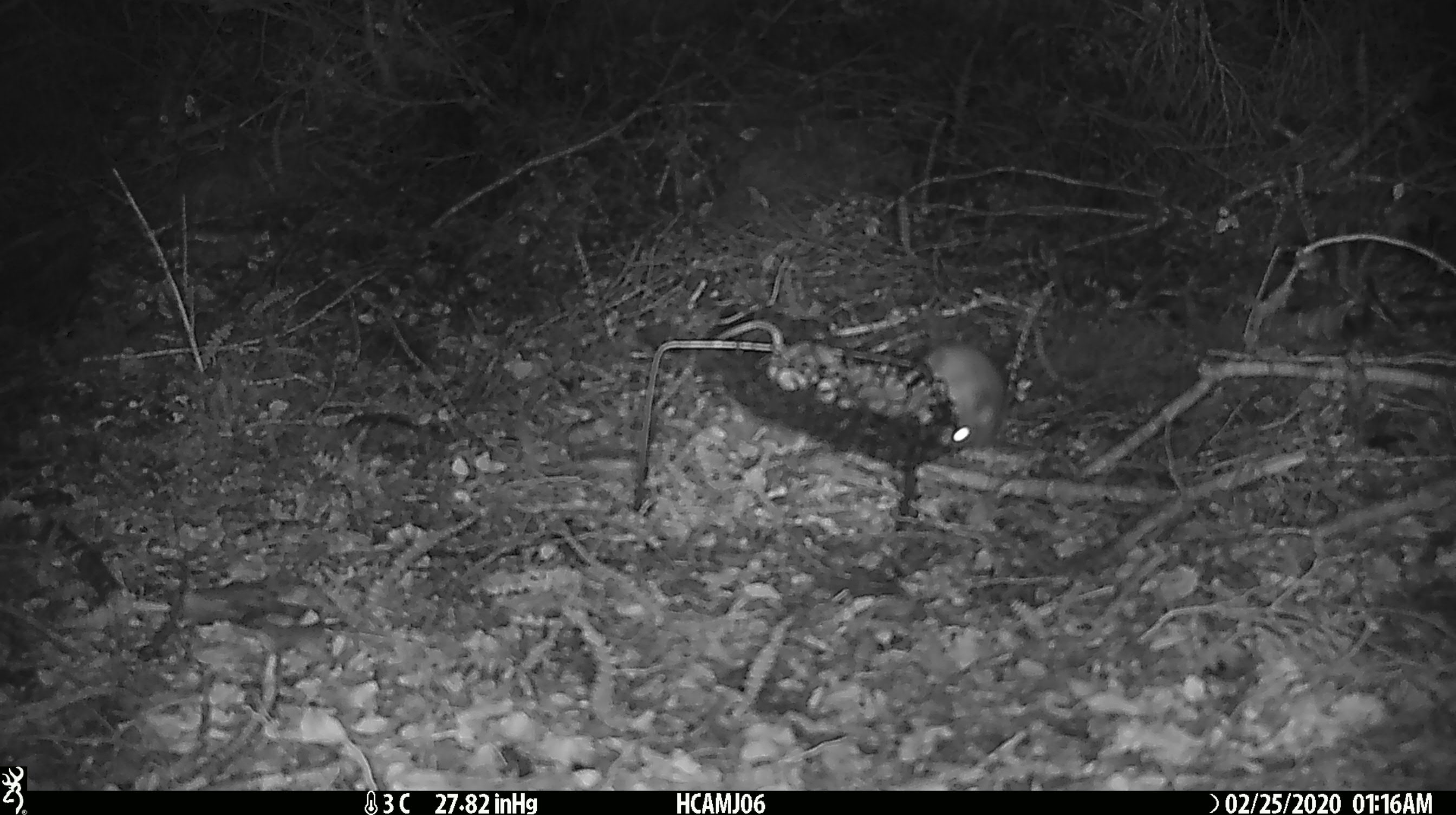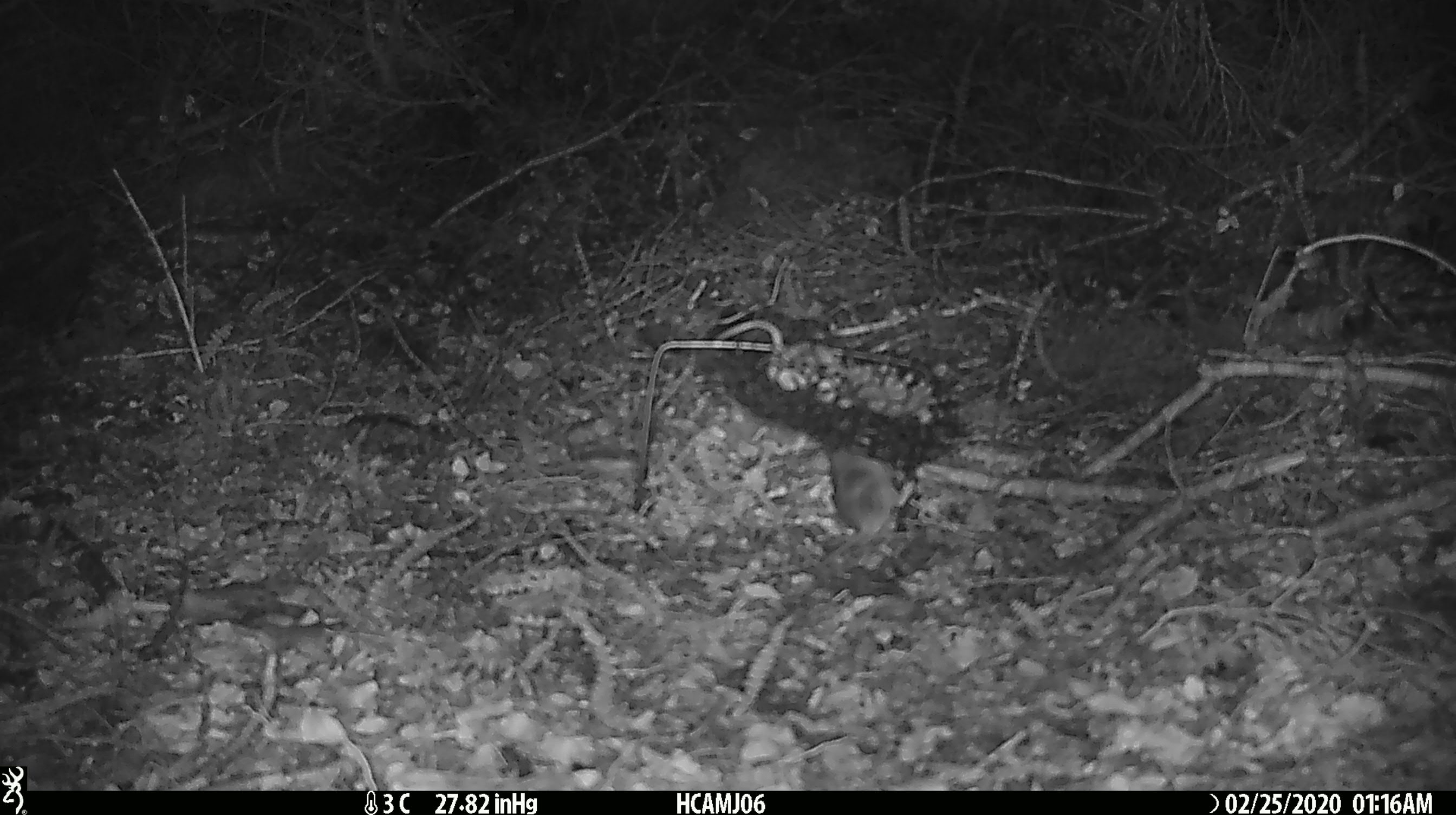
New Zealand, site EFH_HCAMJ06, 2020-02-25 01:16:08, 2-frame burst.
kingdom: Animalia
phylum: Chordata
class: Mammalia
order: Rodentia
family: Muridae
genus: Mus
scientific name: Mus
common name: mouse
Mouse (Mus).